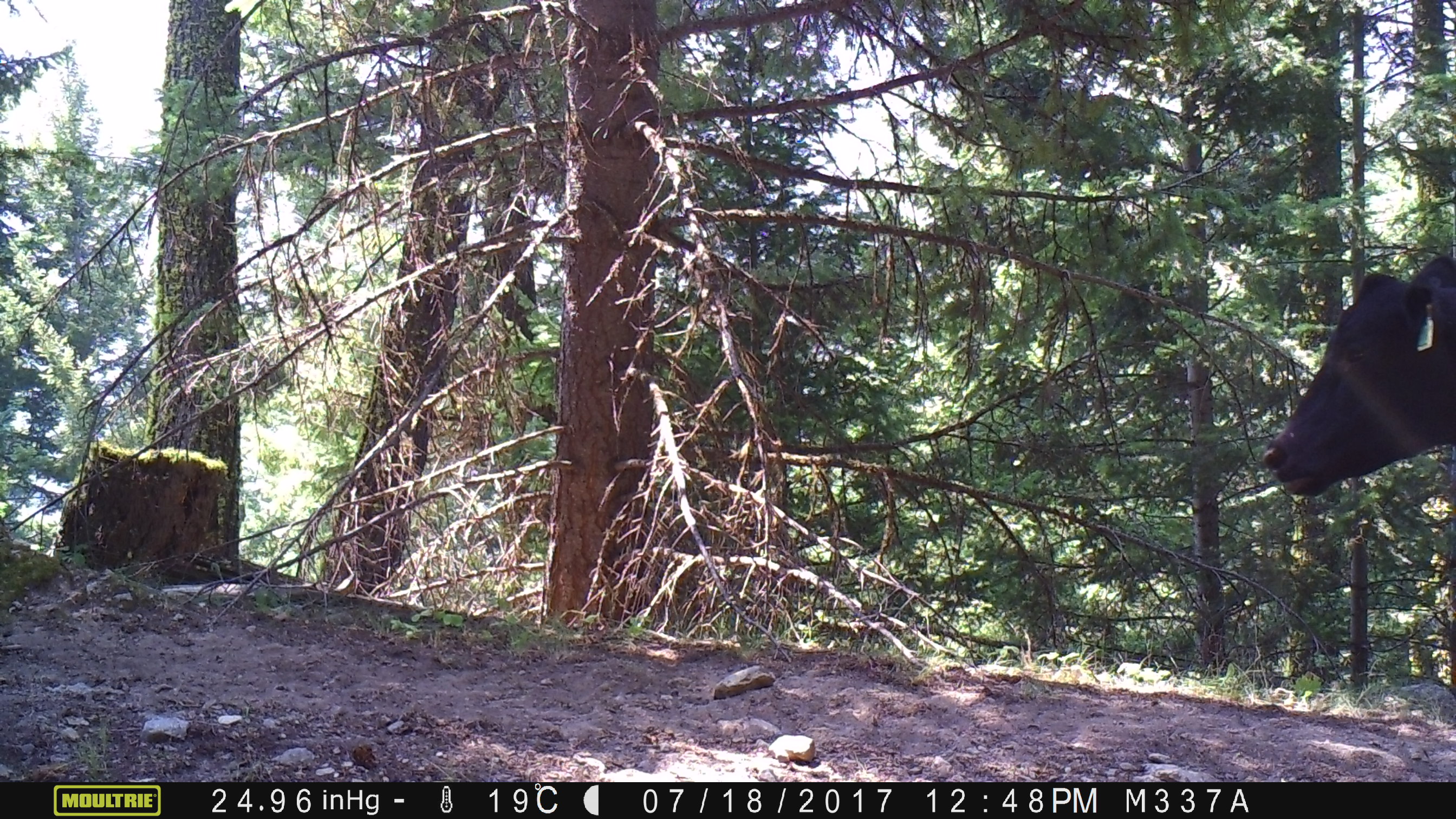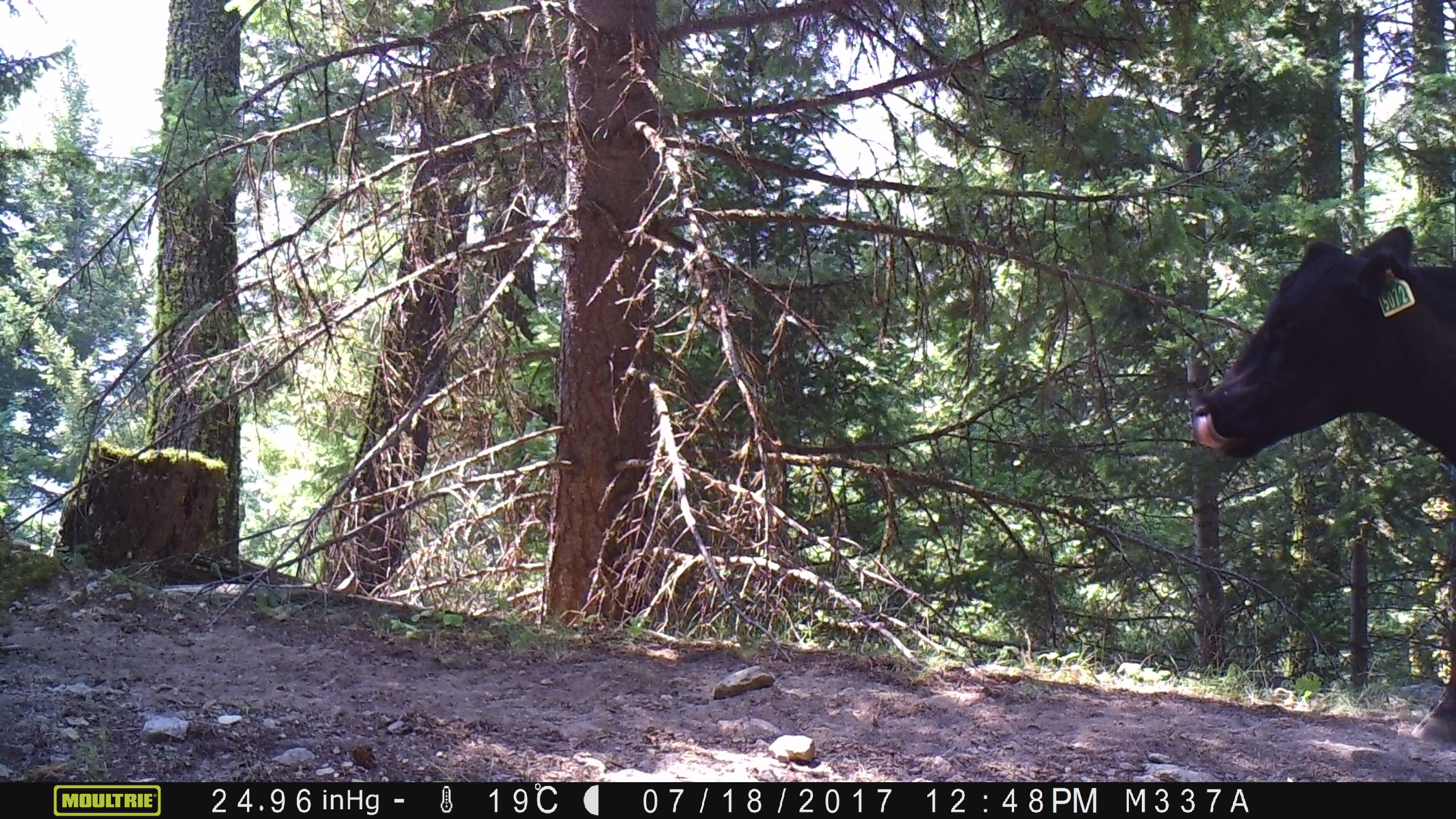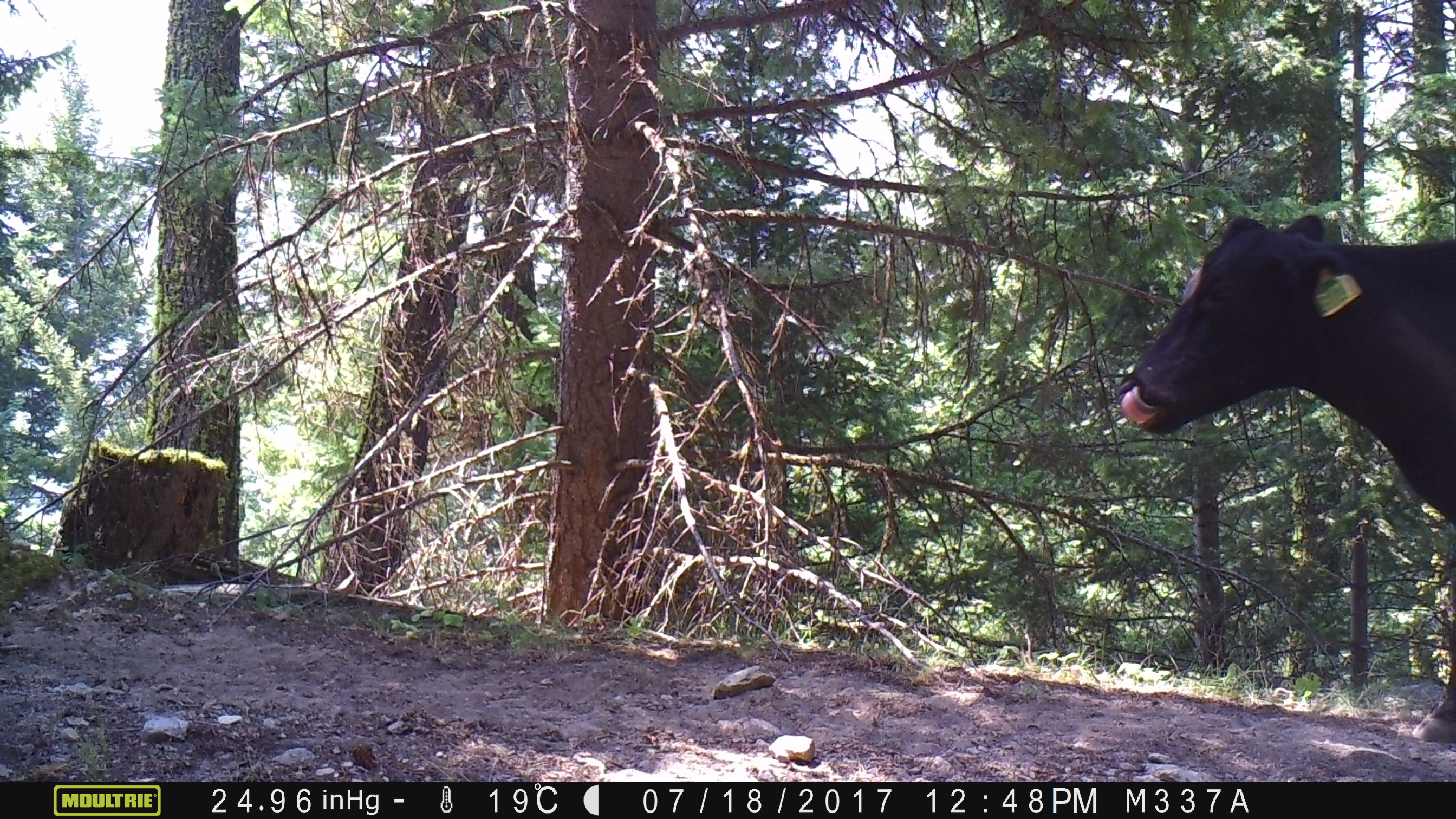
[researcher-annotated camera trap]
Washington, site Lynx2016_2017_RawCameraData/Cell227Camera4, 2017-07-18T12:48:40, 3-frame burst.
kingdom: Animalia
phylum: Chordata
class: Mammalia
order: Artiodactyla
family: Bovidae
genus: Bos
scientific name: Bos taurus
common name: domestic cattle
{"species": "domestic cattle (Bos taurus)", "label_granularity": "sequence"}